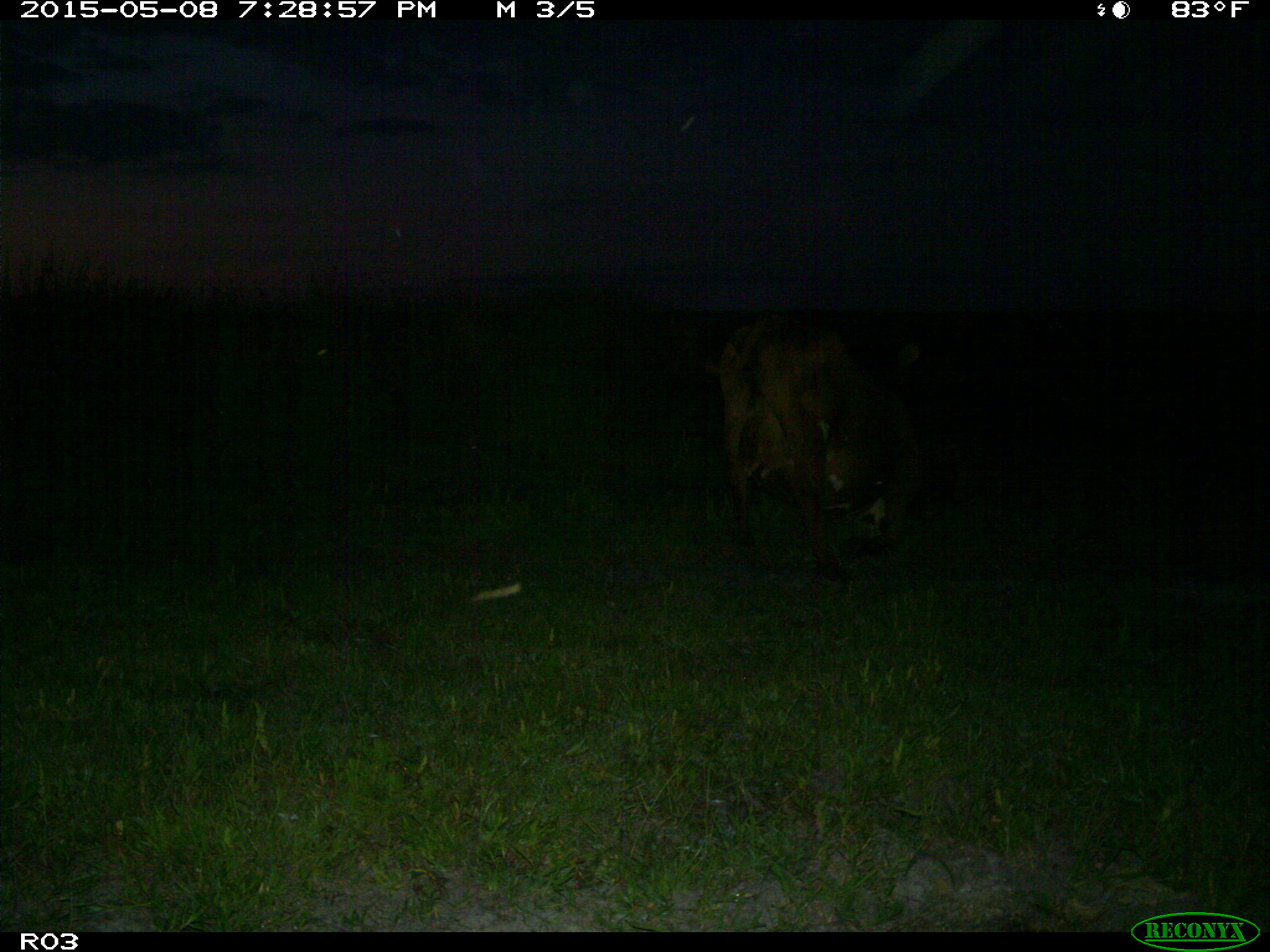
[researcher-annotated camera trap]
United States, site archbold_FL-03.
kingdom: Animalia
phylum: Chordata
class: Mammalia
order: Artiodactyla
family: Bovidae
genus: Bos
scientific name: Bos taurus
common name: domestic cow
Bos taurus (domestic cow).